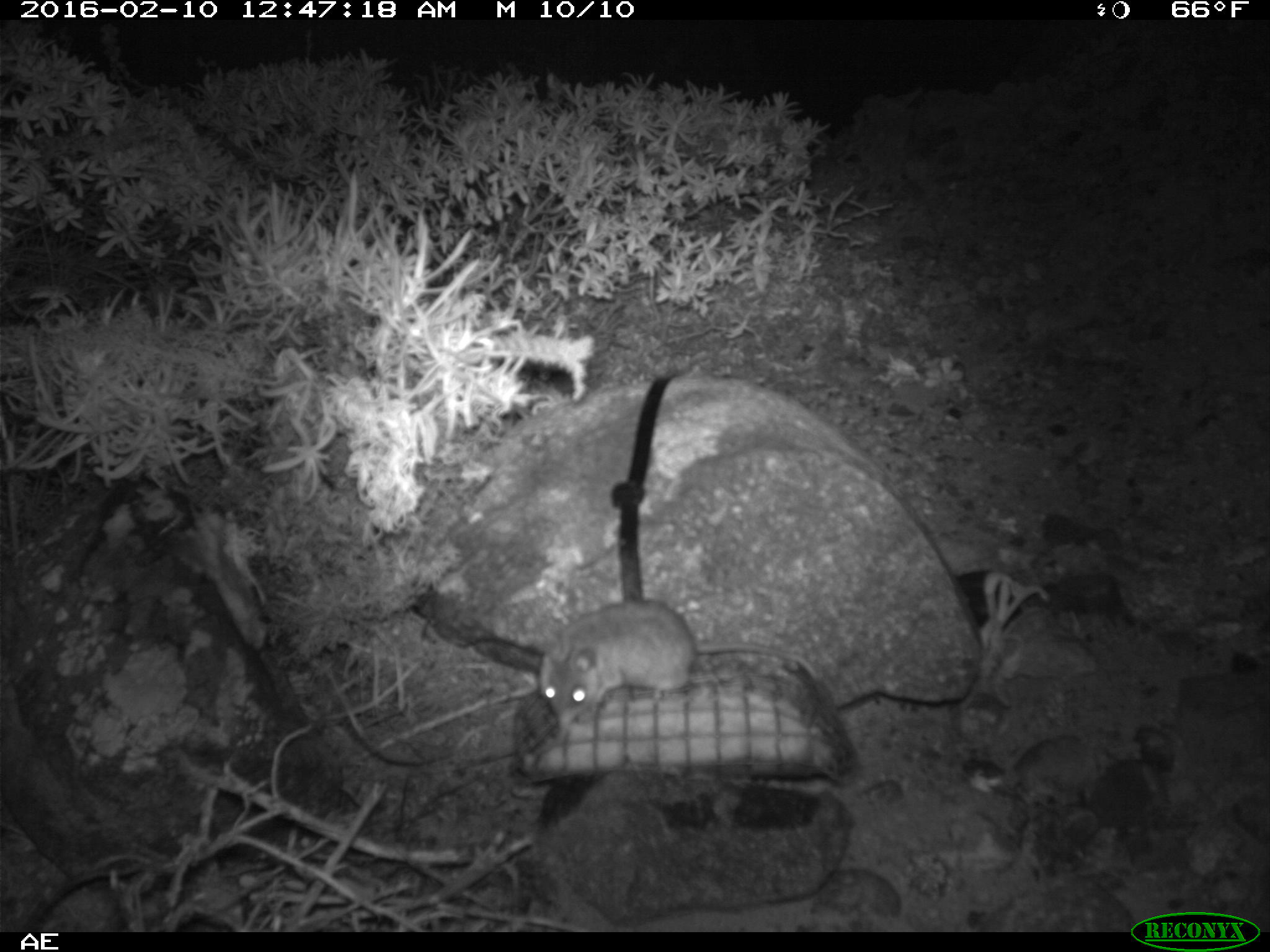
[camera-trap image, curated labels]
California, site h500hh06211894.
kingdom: Animalia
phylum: Chordata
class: Mammalia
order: Rodentia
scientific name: Rodentia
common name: rodent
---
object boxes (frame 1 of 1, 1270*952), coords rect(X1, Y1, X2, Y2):
rodent: rect(538, 599, 820, 726)